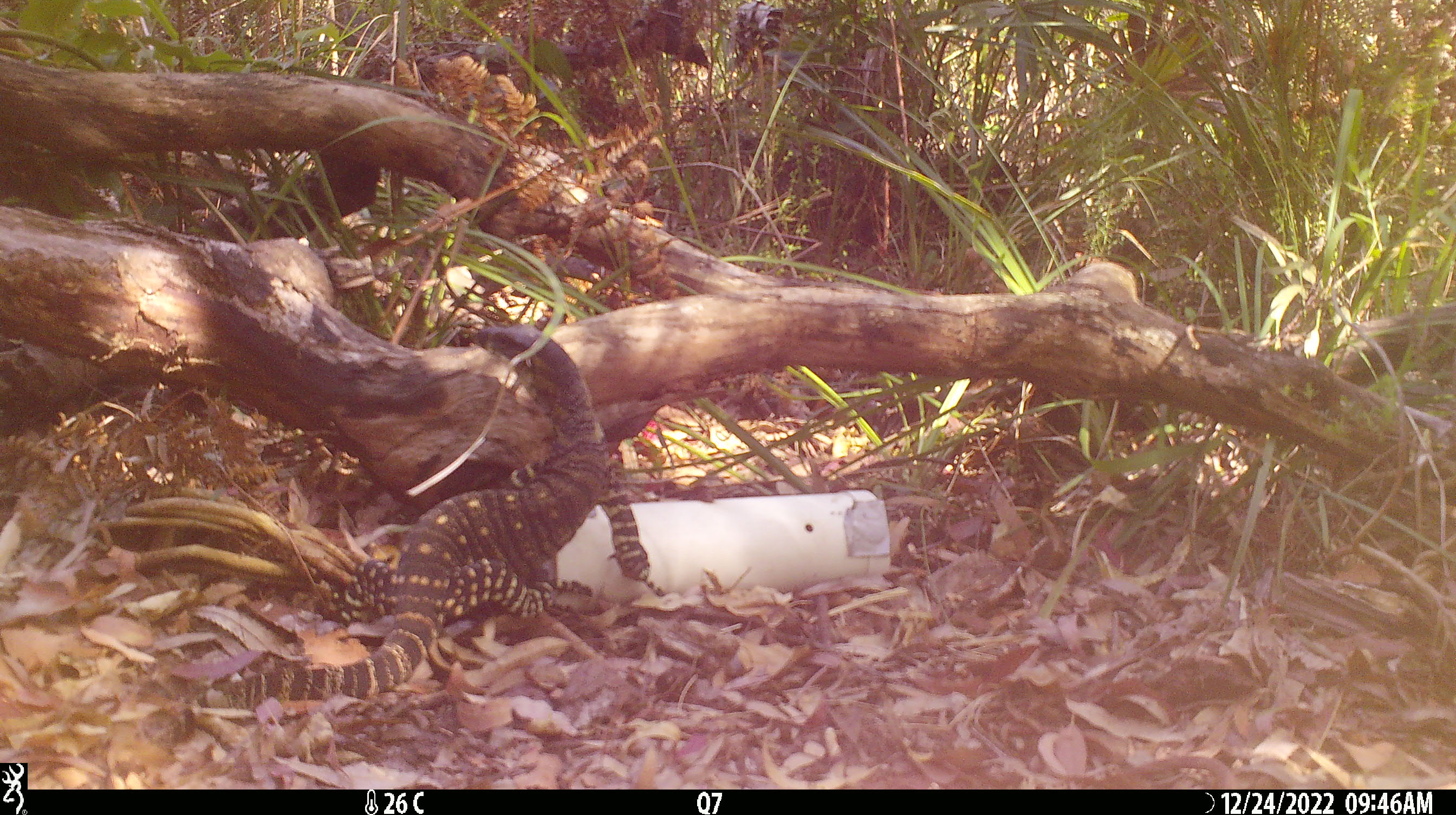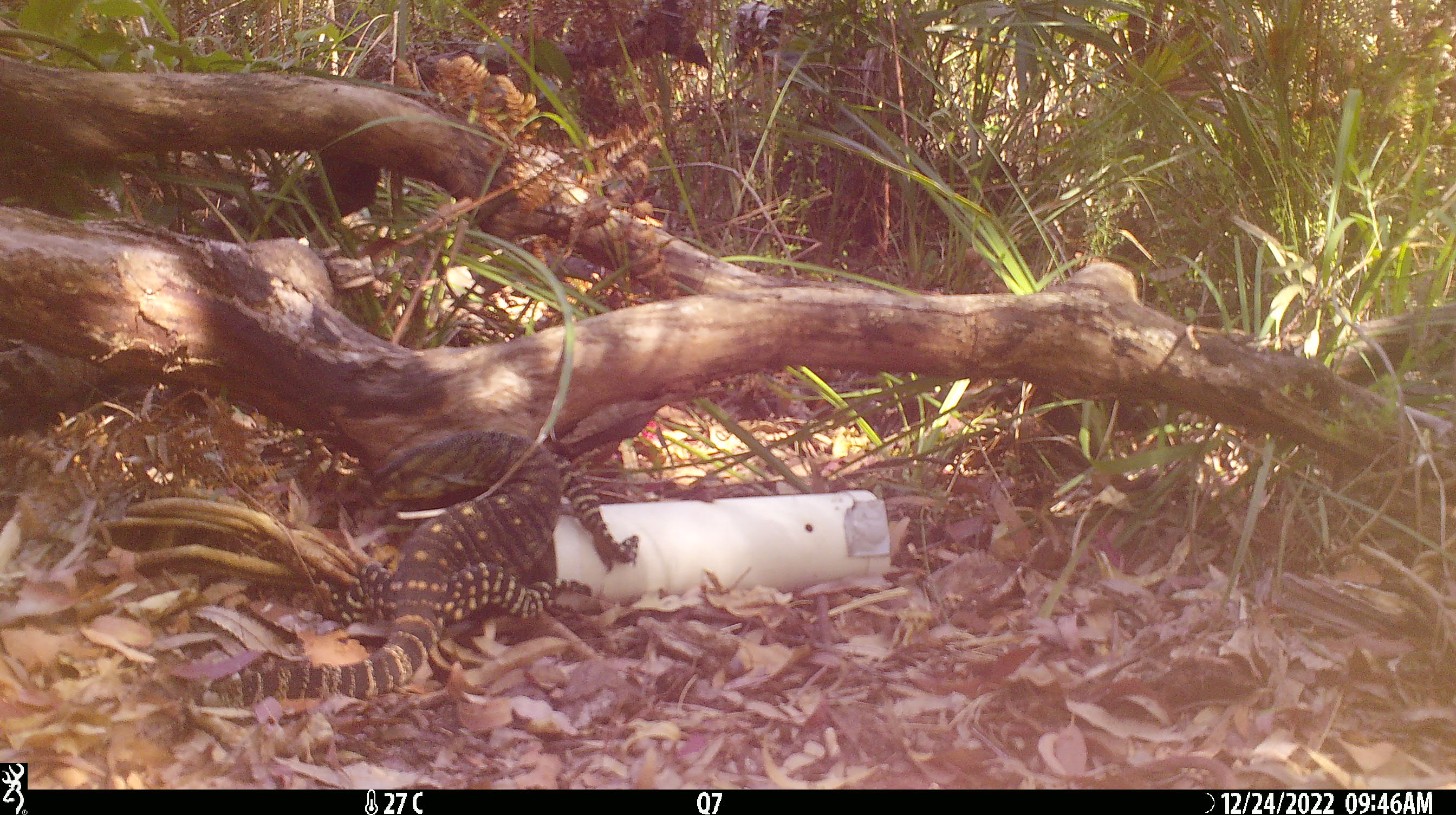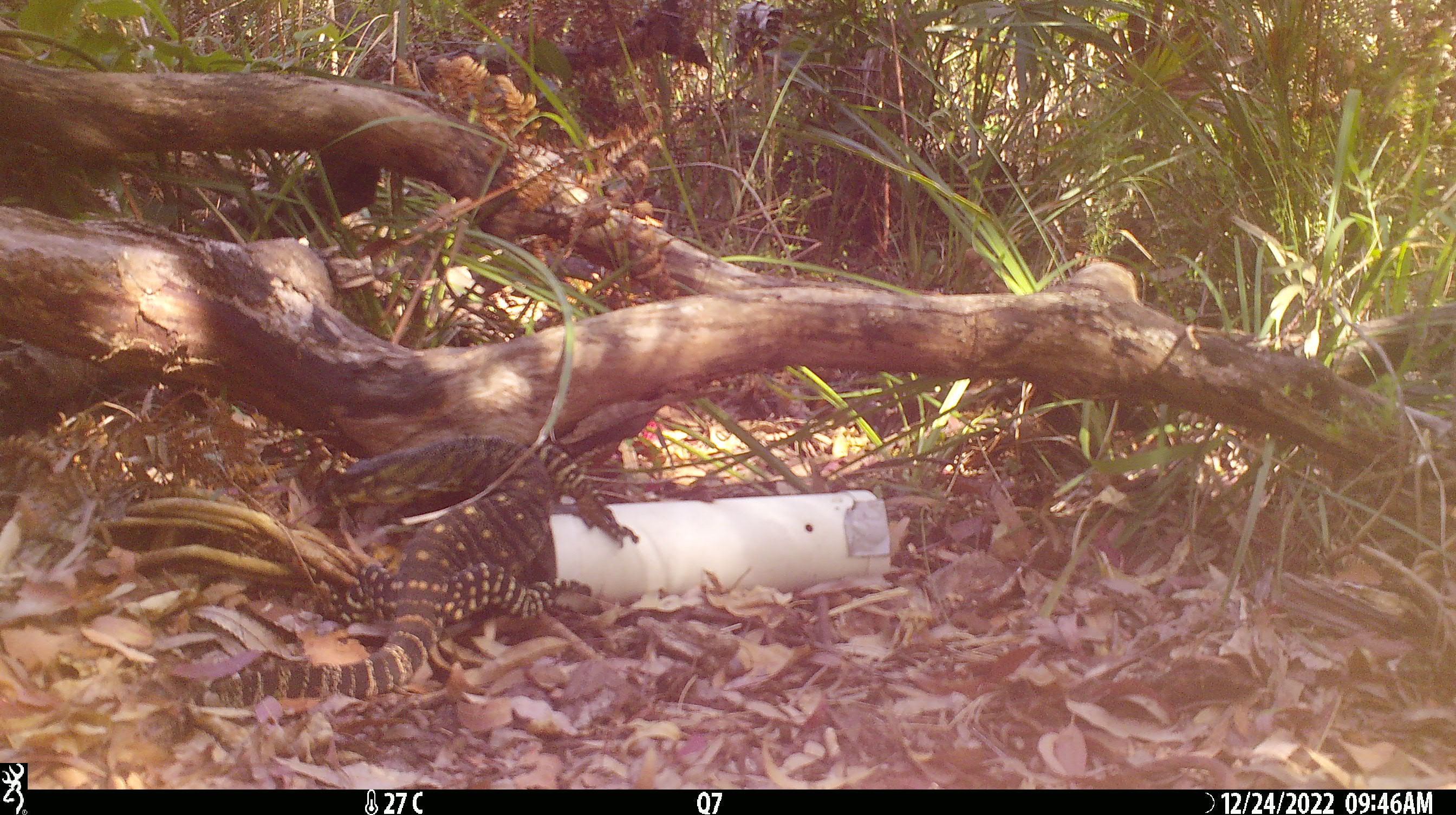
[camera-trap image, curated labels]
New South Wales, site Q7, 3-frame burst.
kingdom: Animalia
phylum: Chordata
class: Reptilia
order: Squamata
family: Varanidae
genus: Varanus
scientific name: Varanus varius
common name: lace monitor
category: goanna